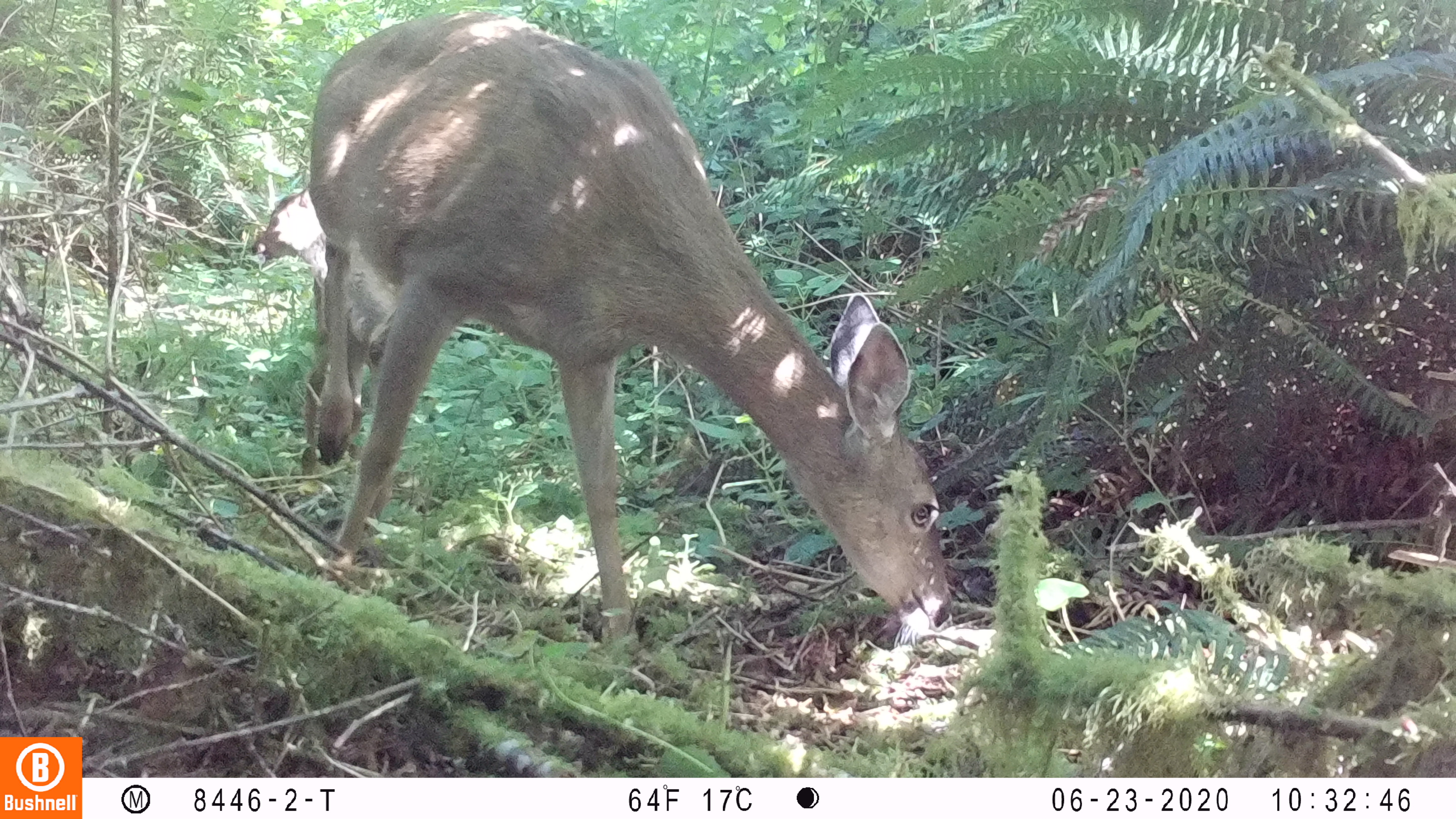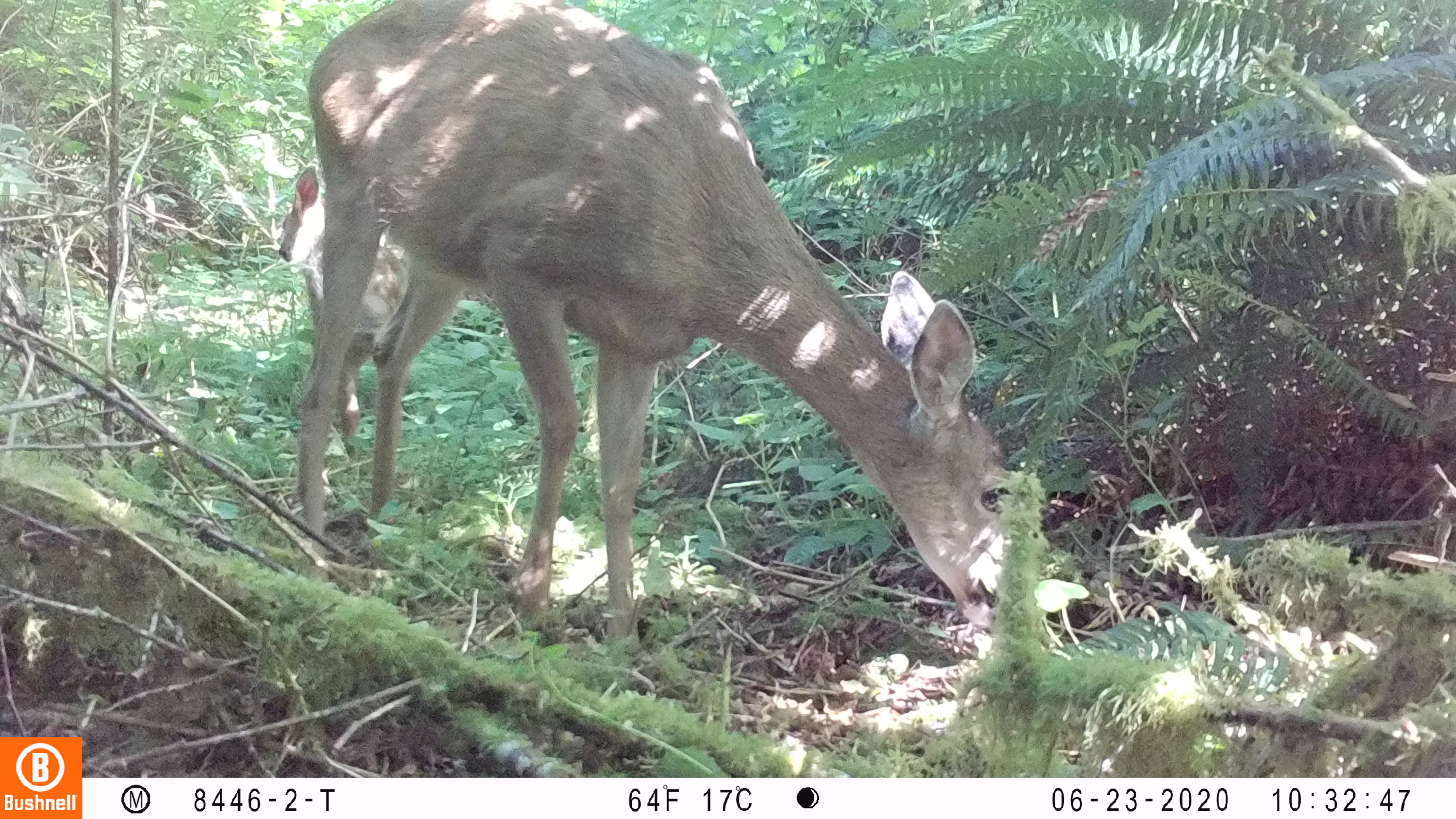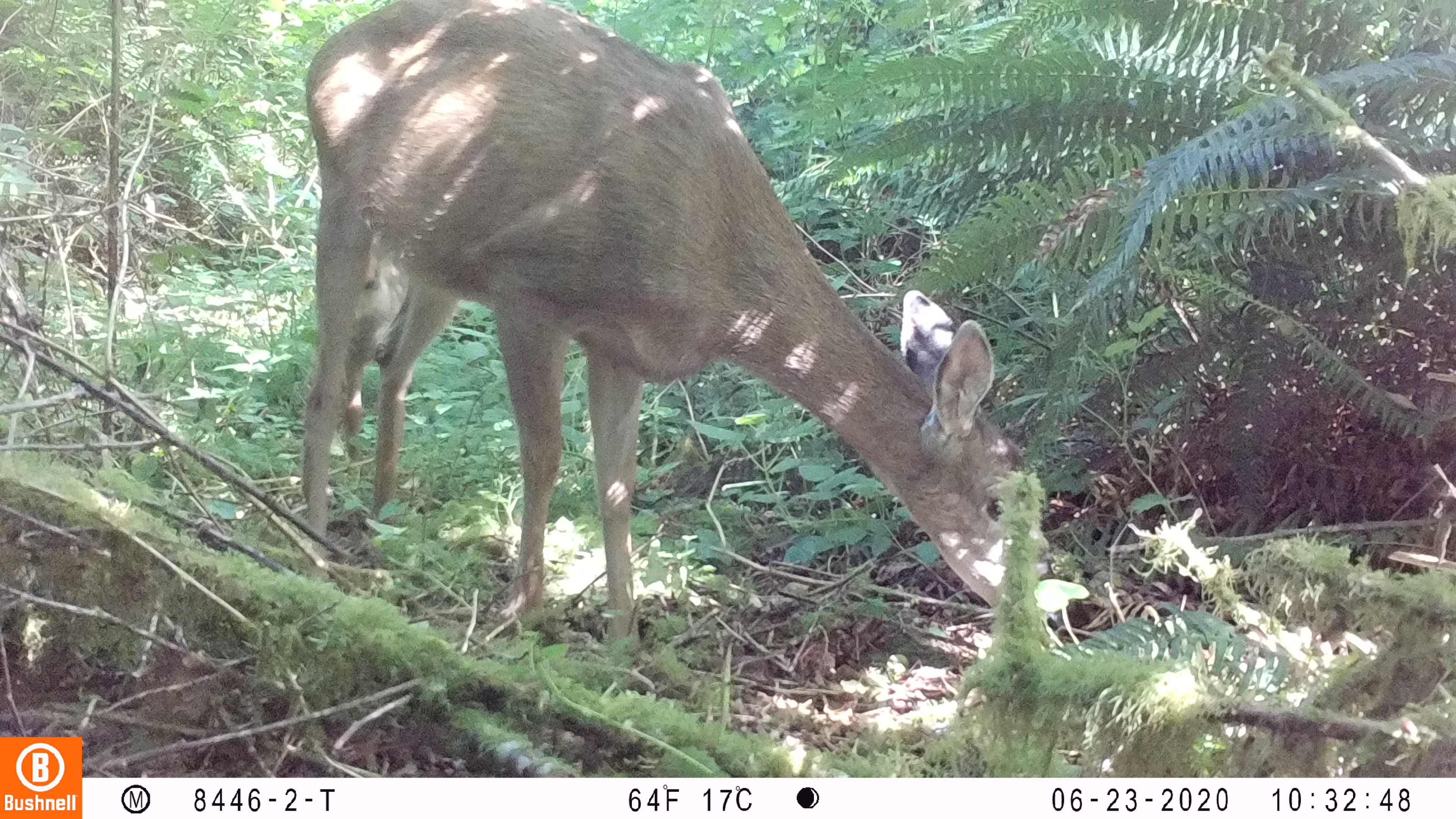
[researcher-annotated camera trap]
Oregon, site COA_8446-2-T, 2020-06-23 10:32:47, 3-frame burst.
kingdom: Animalia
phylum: Chordata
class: Mammalia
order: Artiodactyla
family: Cervidae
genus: Odocoileus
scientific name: Odocoileus hemionus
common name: black-tailed deer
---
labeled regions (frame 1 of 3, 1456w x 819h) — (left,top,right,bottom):
black-tailed deer: (296,6,962,653)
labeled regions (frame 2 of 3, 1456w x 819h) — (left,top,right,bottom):
black-tailed deer: (264,0,1018,656)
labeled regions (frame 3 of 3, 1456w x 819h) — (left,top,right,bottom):
black-tailed deer: (296,0,1060,660)